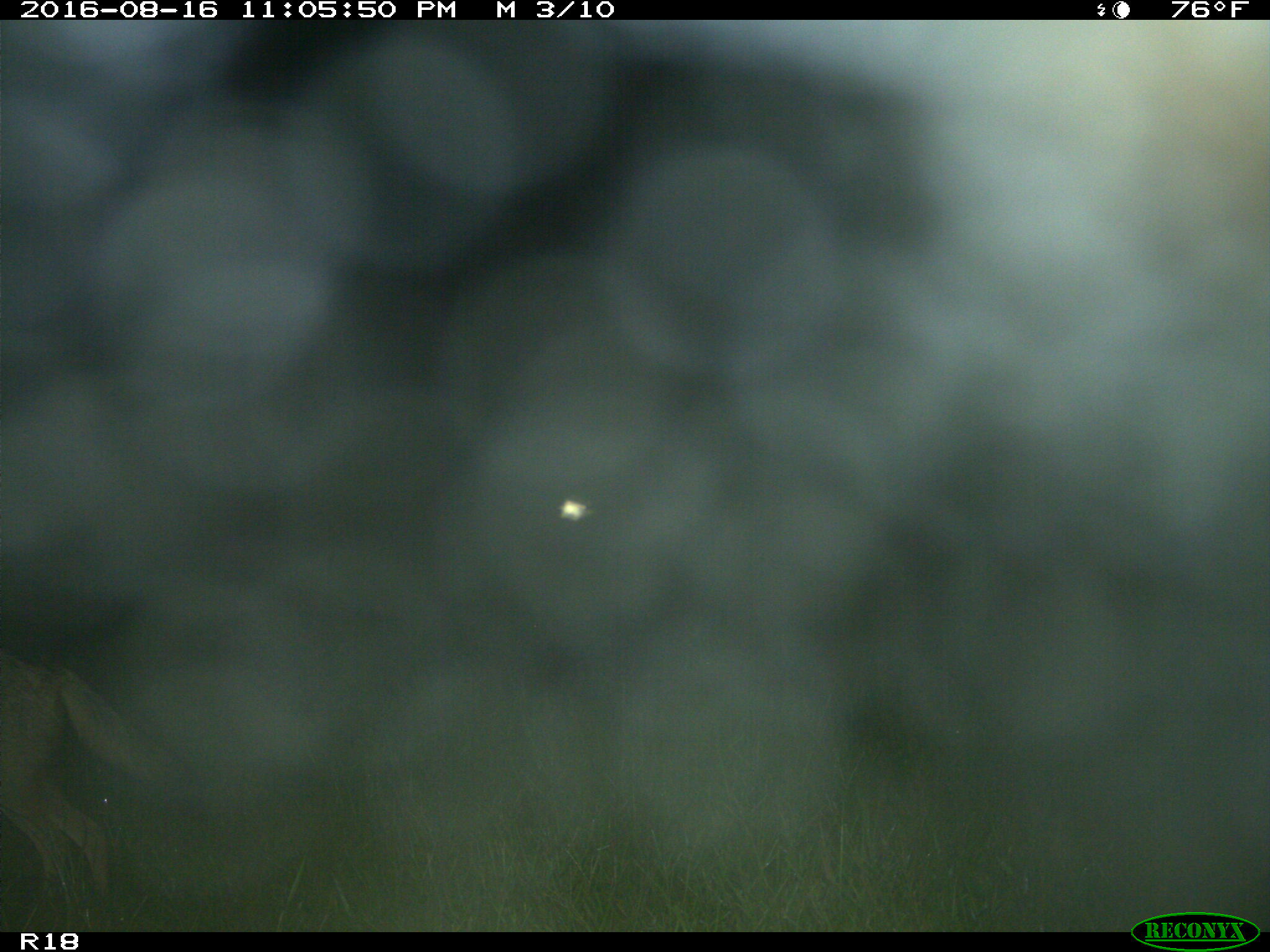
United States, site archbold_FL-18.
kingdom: Animalia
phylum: Chordata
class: Mammalia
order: Carnivora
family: Canidae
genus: Canis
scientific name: Canis latrans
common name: coyote